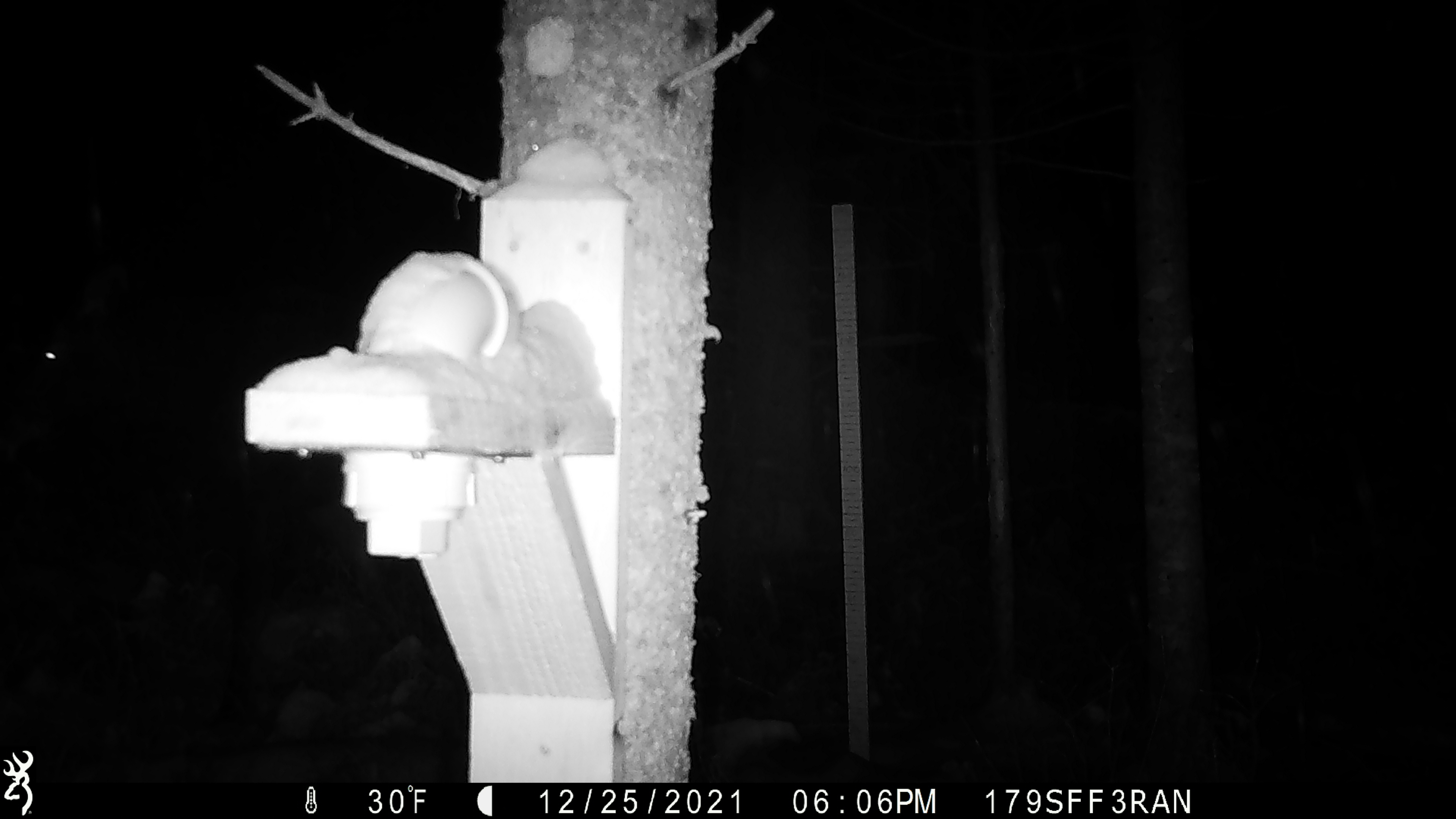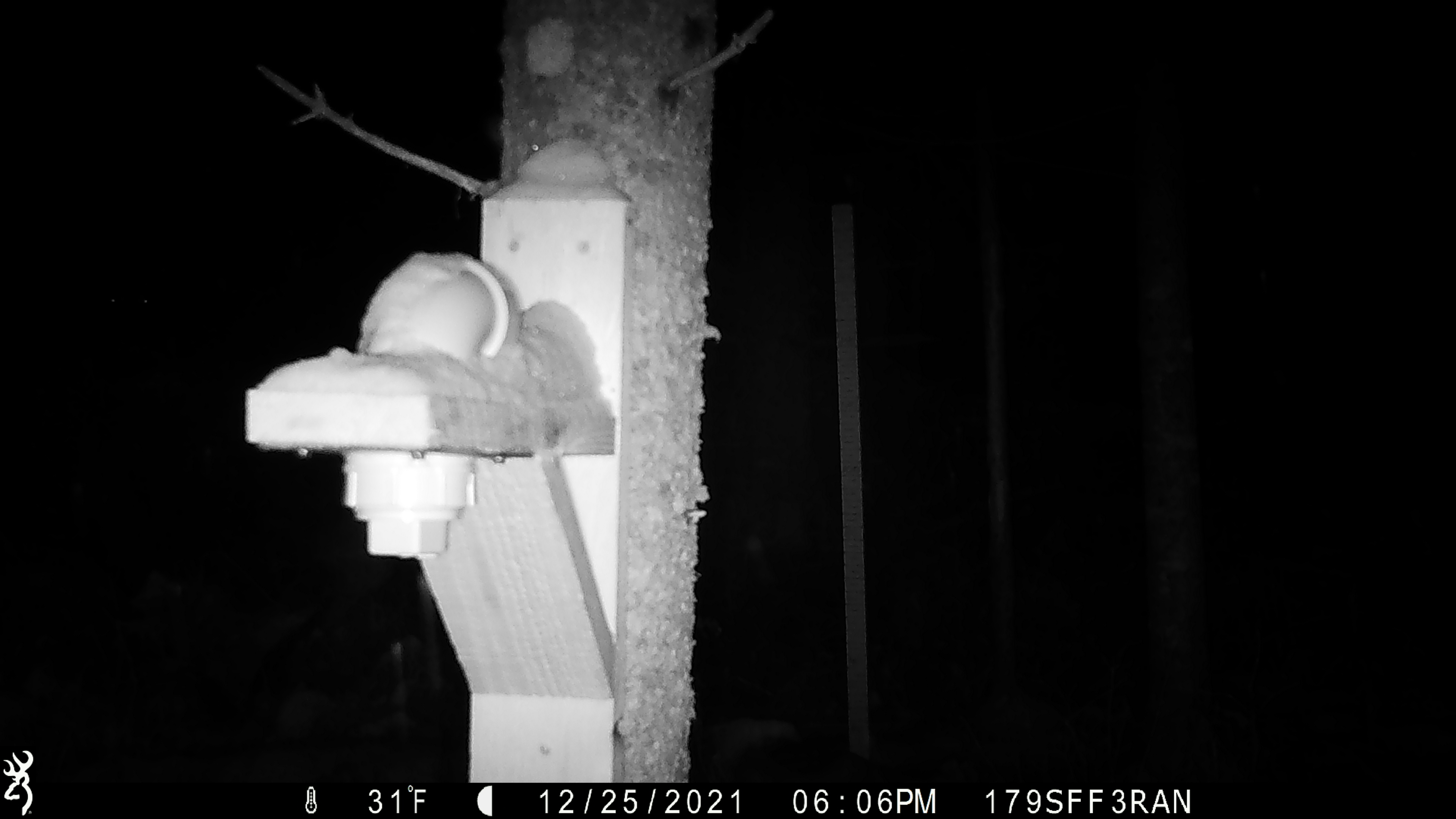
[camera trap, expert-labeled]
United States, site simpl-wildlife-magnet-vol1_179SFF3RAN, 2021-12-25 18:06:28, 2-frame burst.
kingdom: Animalia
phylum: Chordata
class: Mammalia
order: Artiodactyla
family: Cervidae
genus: Alces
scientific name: Alces alces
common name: moose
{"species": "moose (Alces alces)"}